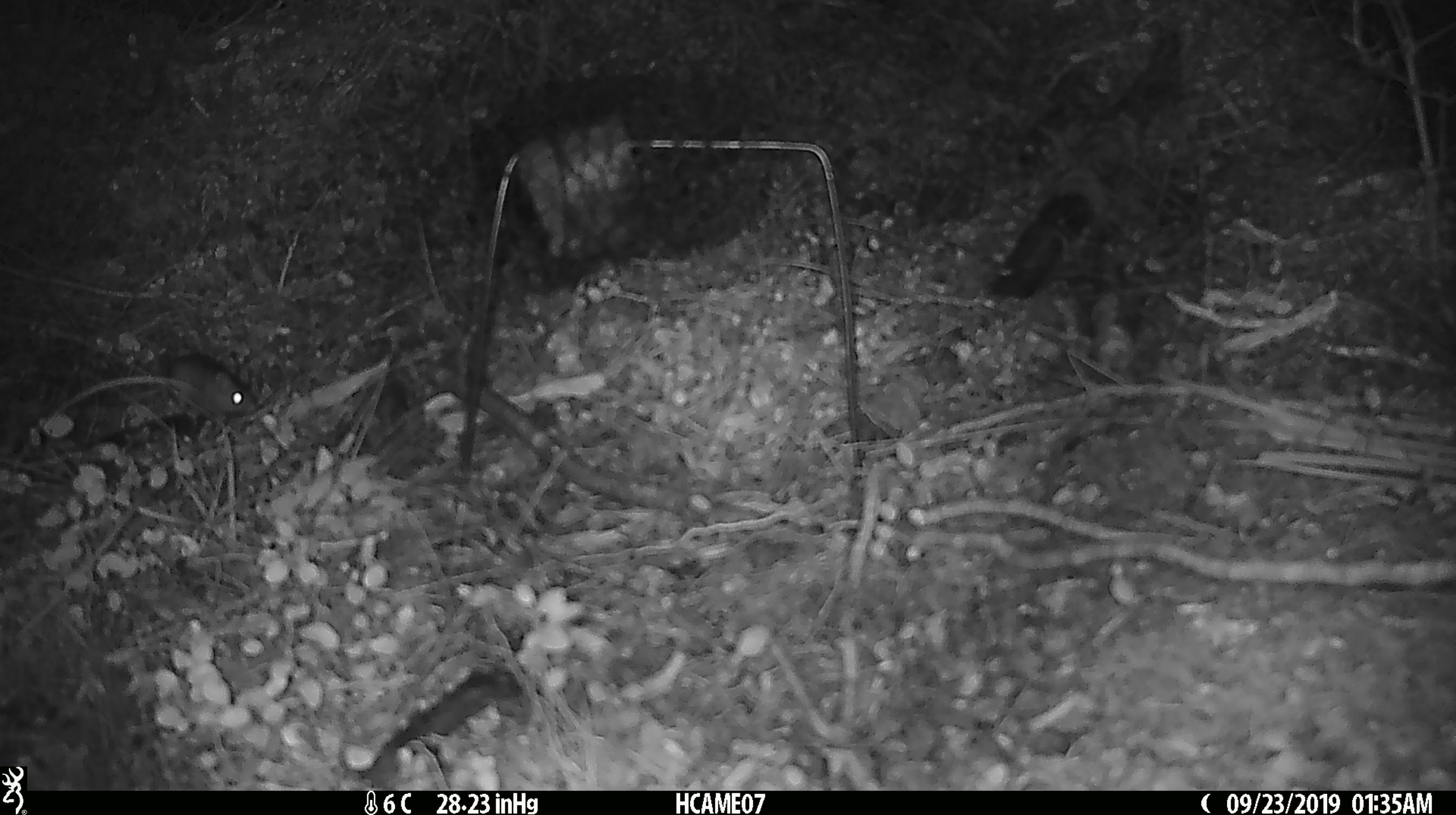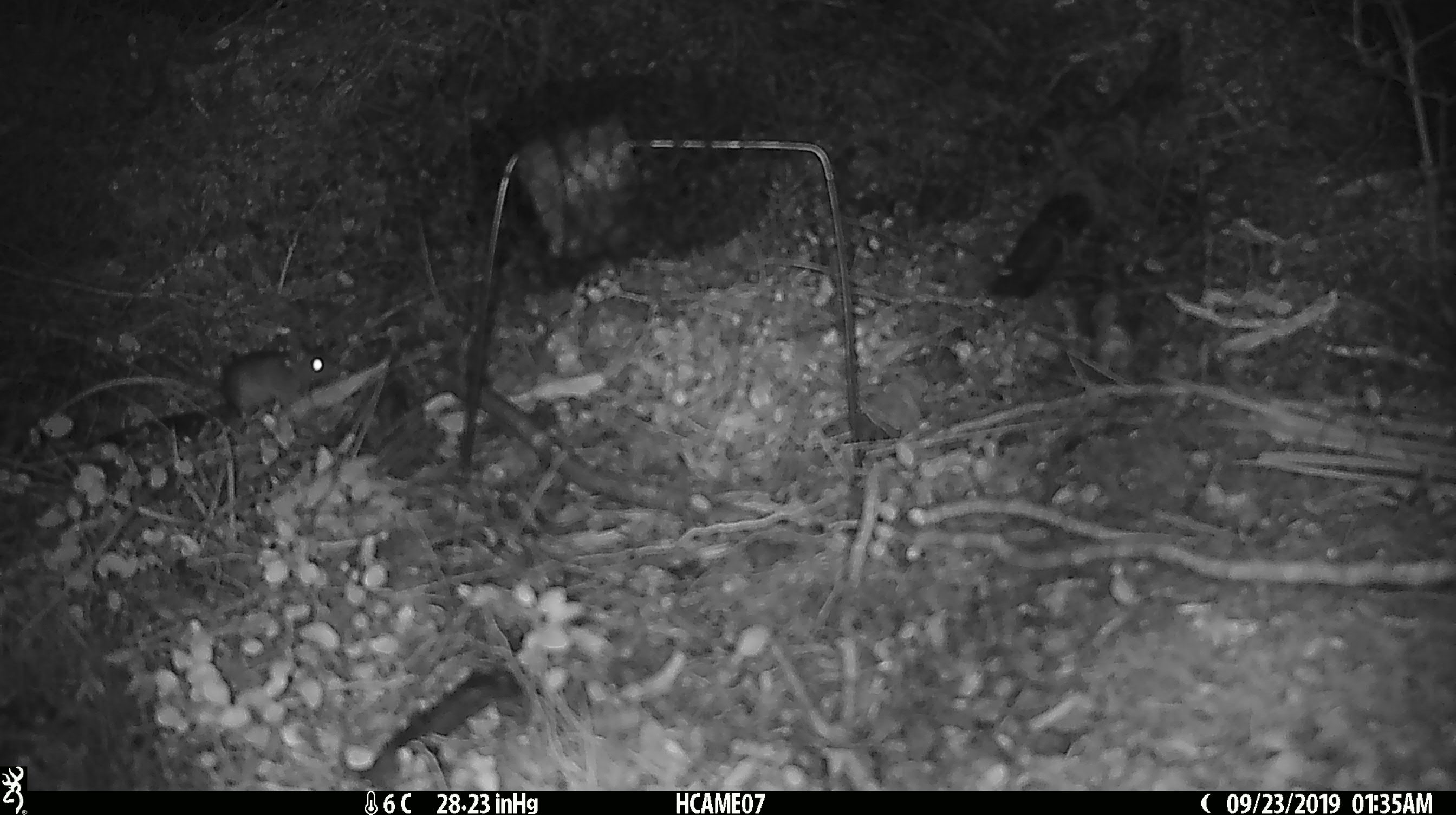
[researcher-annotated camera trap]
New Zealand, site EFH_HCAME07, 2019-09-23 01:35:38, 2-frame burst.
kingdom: Animalia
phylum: Chordata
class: Mammalia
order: Rodentia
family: Muridae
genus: Mus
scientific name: Mus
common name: mouse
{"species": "mouse (Mus)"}